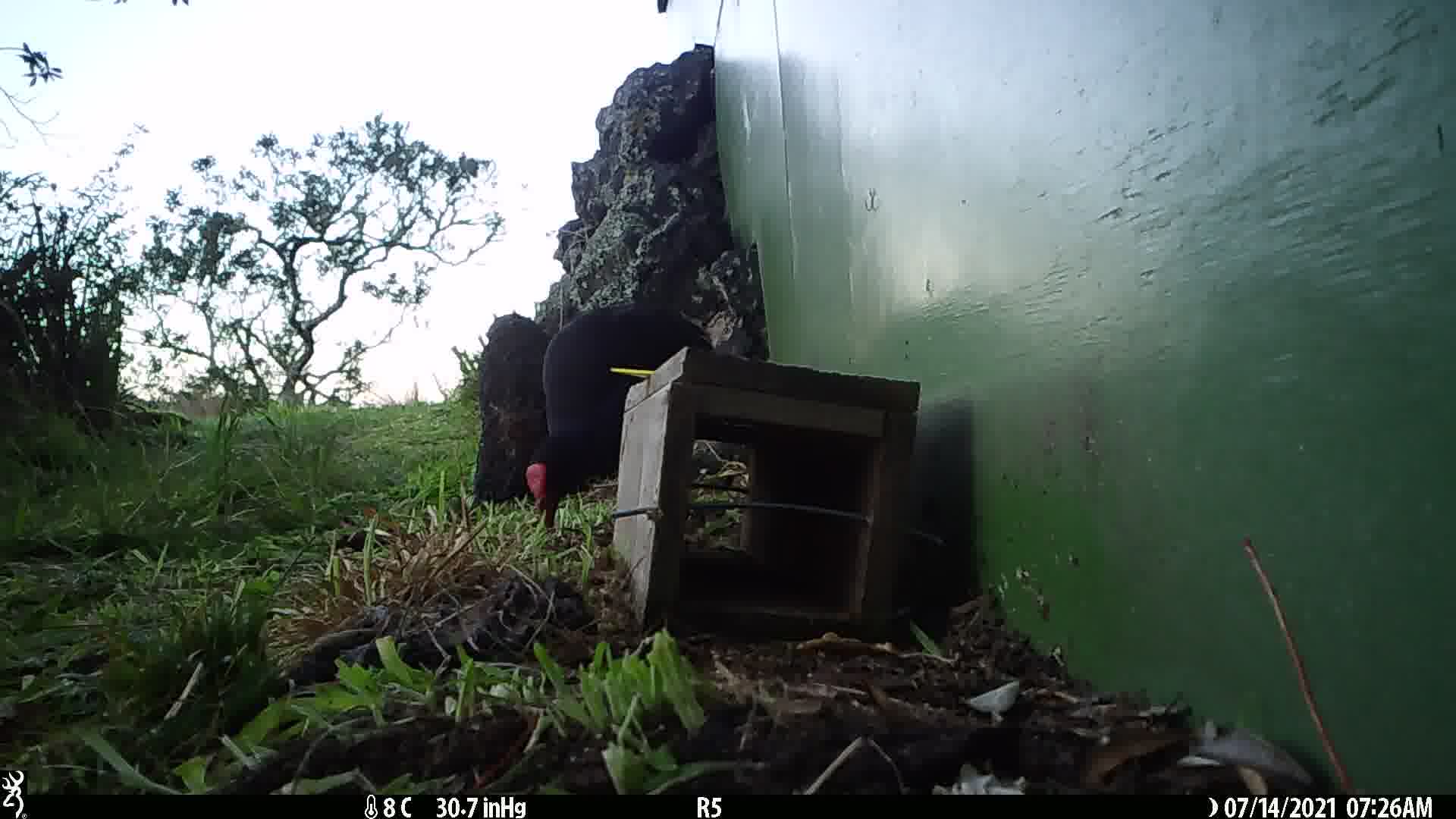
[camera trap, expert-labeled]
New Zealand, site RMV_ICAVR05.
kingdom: Animalia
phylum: Chordata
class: Aves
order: Gruiformes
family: Rallidae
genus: Porphyrio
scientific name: Porphyrio melanotus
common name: australasian swamphen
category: pukeko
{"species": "pukeko (australasian swamphen) (Porphyrio melanotus)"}